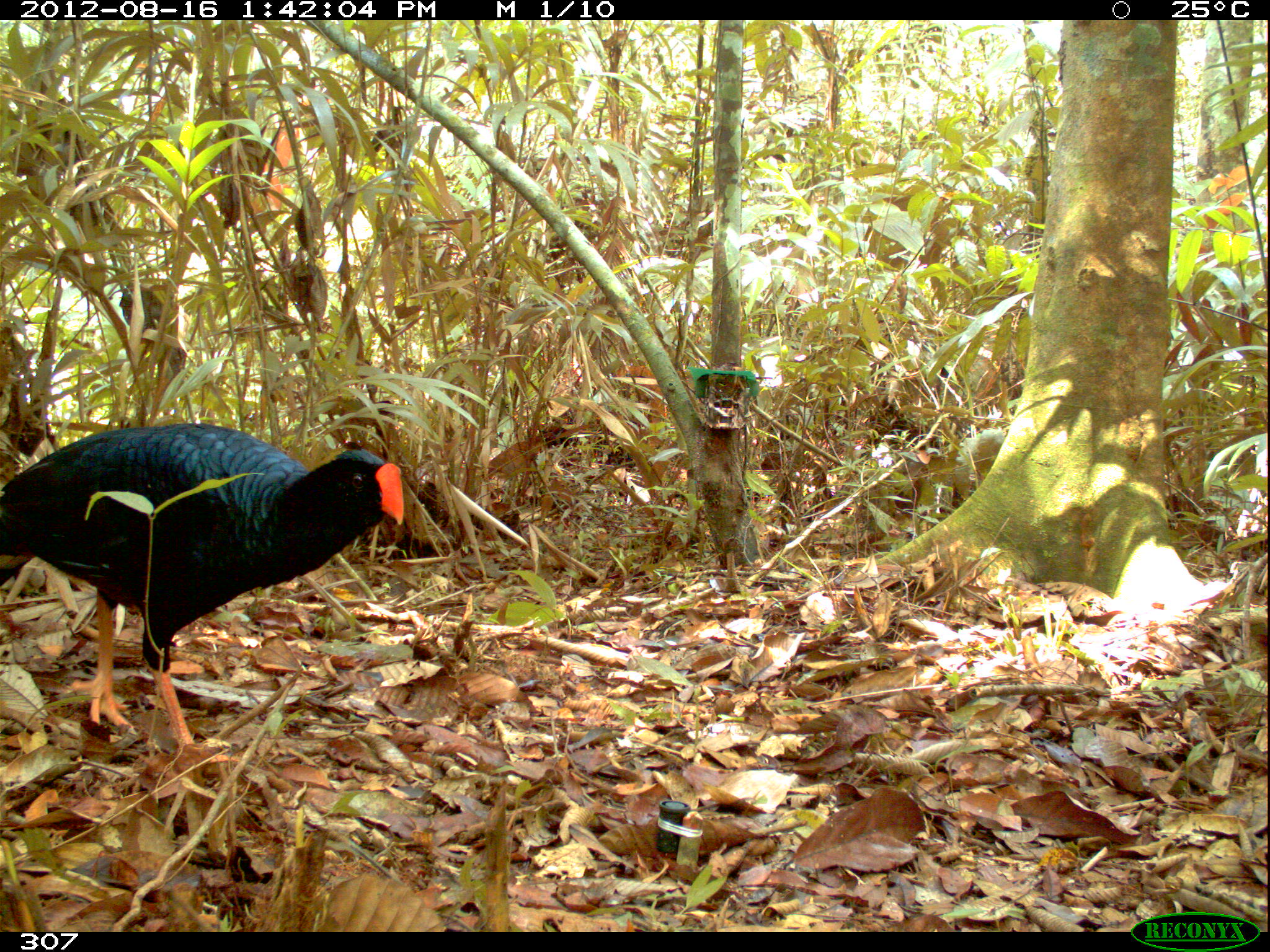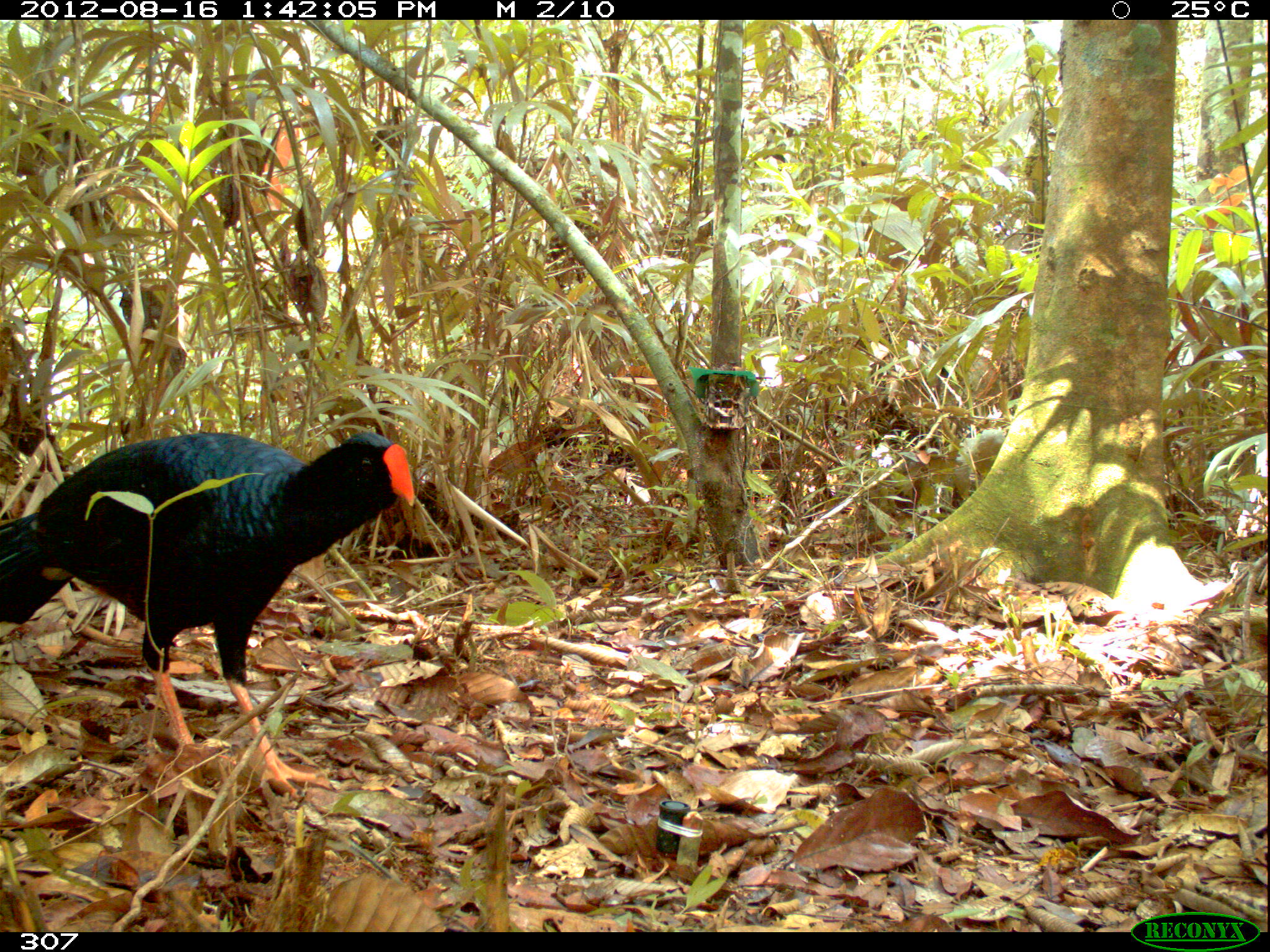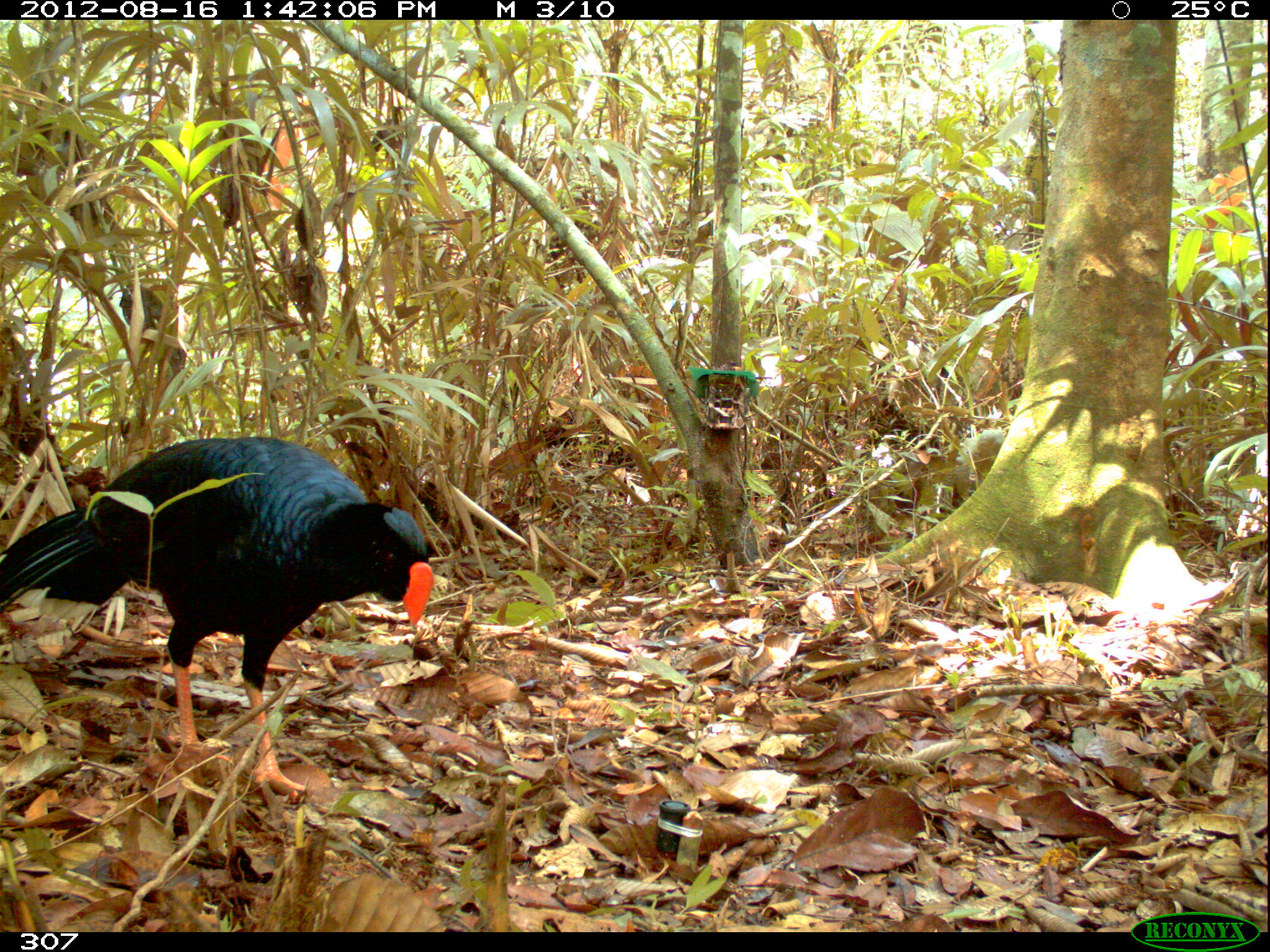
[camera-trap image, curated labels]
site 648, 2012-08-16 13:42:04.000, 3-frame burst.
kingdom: Animalia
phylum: Chordata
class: Aves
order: Galliformes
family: Cracidae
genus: Mitu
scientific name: Mitu tuberosum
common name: razor-billed curassow